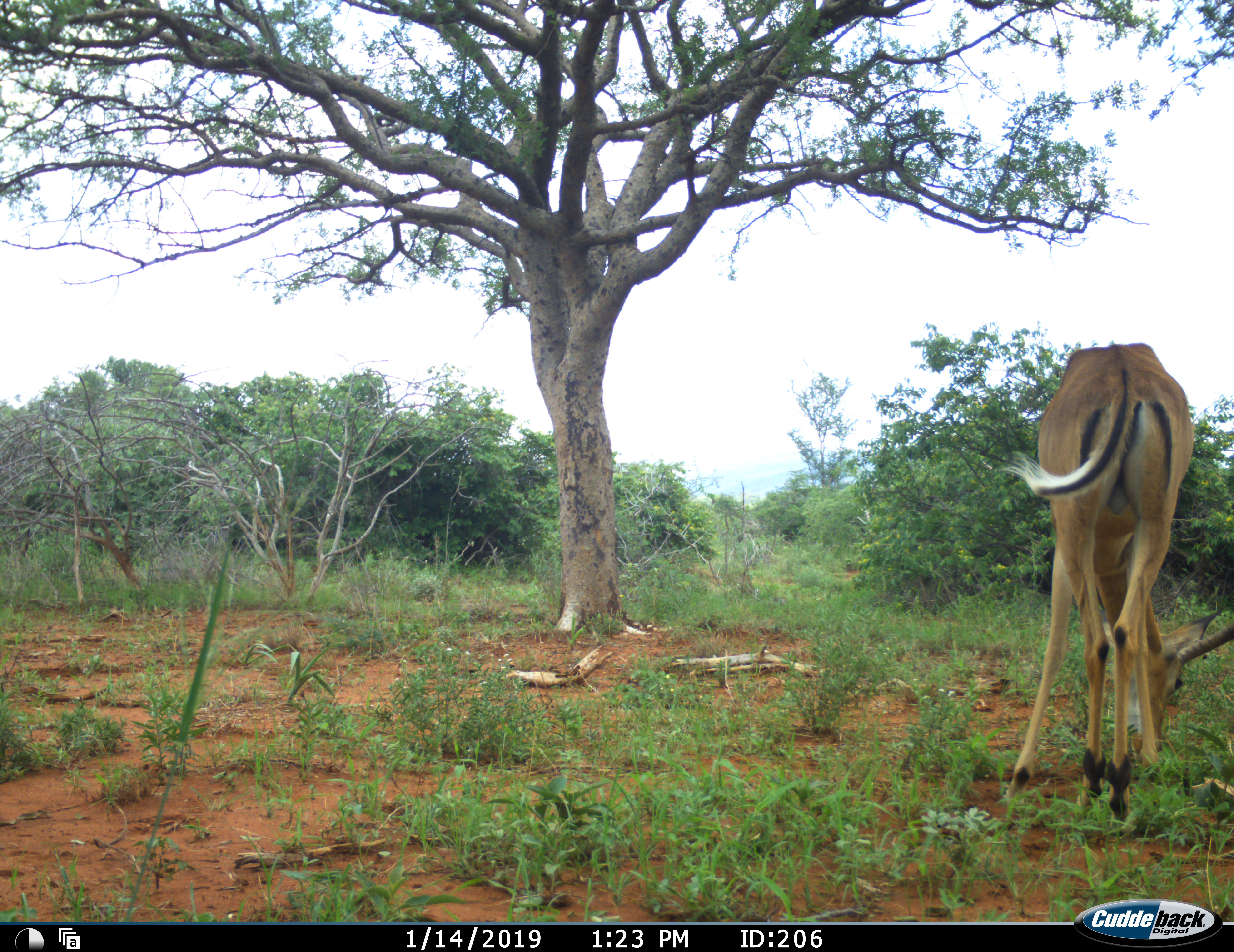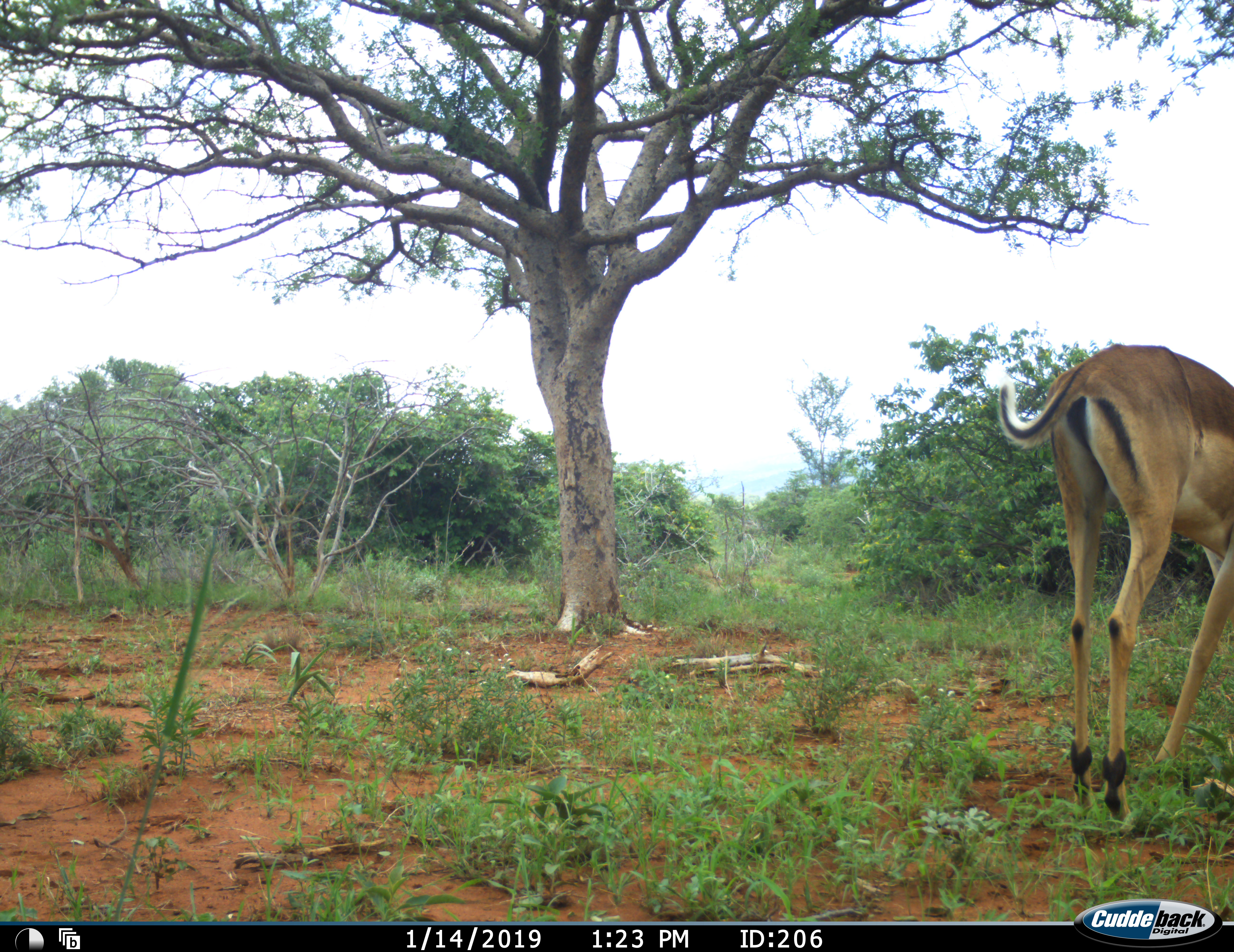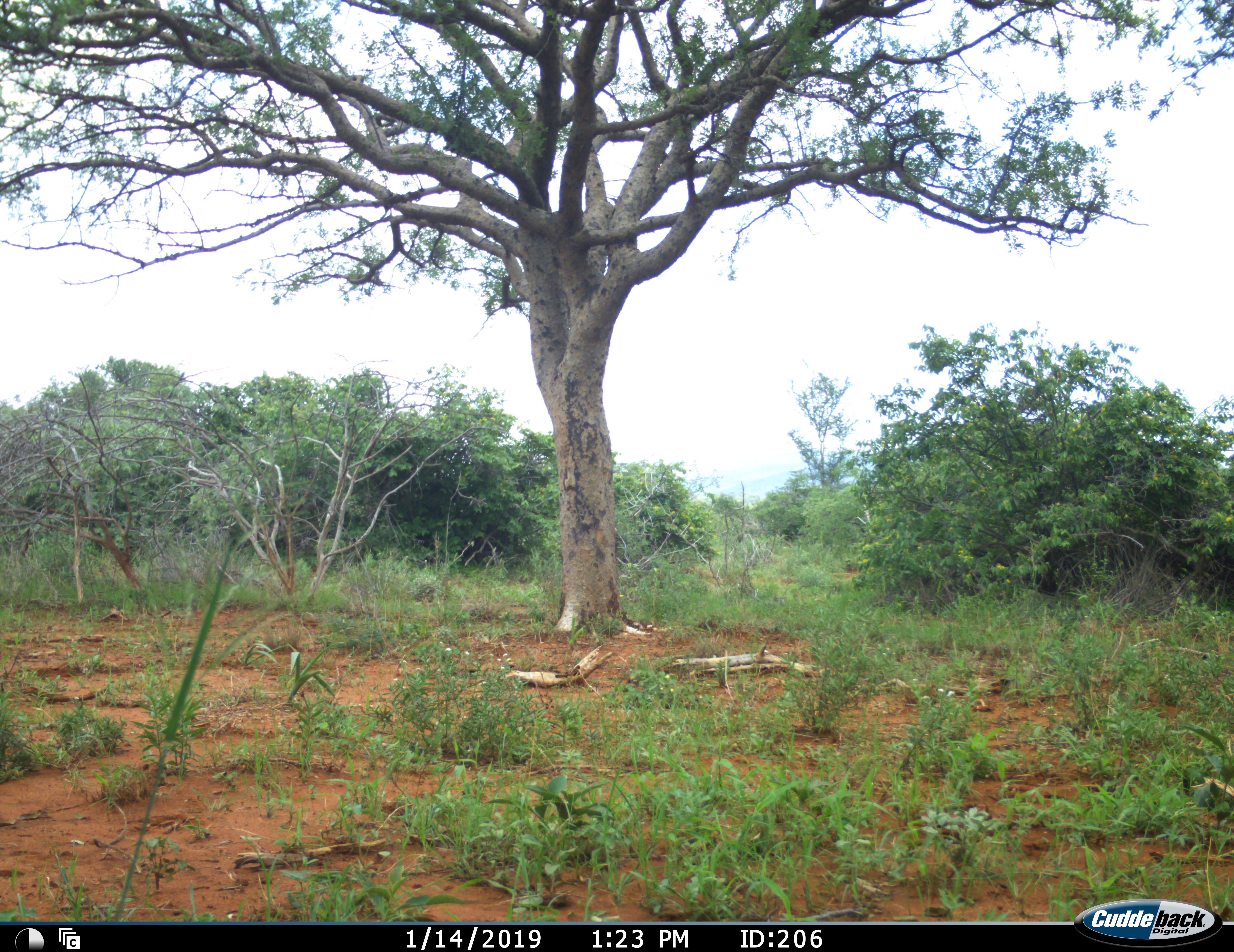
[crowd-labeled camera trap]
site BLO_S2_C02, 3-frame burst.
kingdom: Animalia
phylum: Chordata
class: Mammalia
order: Artiodactyla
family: Bovidae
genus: Aepyceros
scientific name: Aepyceros melampus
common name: impala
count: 1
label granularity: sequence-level